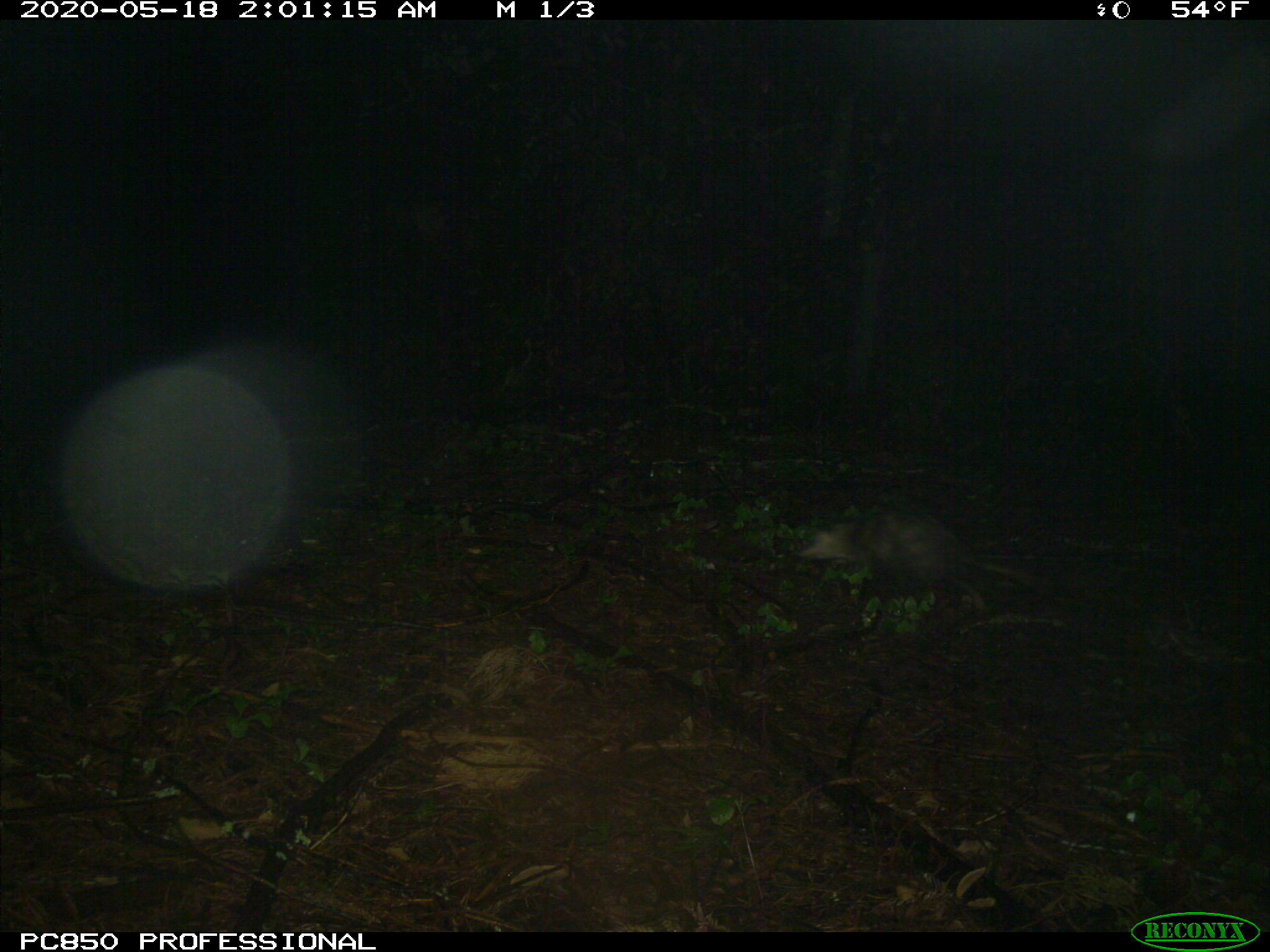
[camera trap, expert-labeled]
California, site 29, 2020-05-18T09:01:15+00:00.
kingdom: Animalia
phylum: Chordata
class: Mammalia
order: Didelphimorphia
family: Didelphidae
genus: Didelphis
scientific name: Didelphis virginiana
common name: virginia opossum